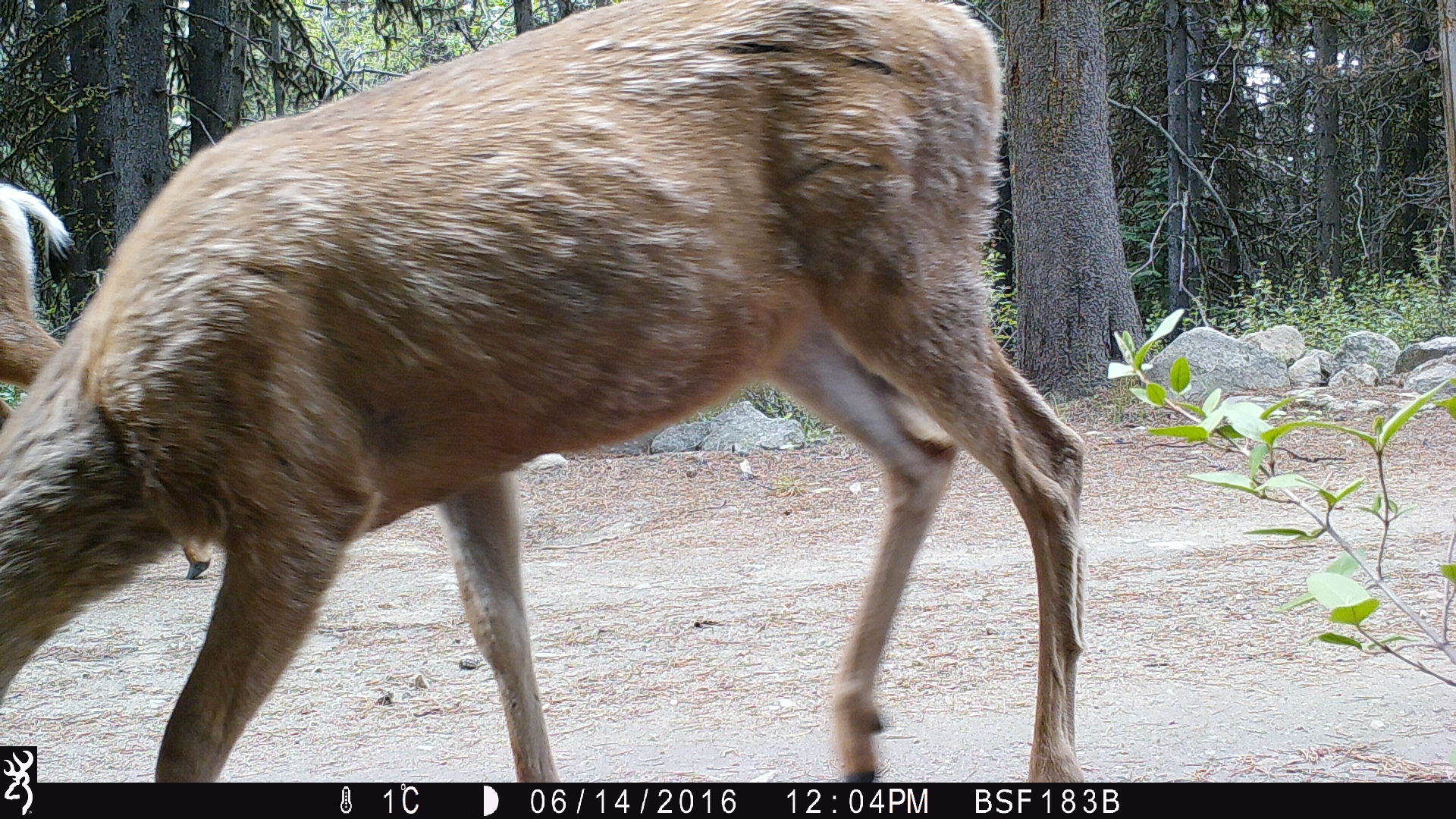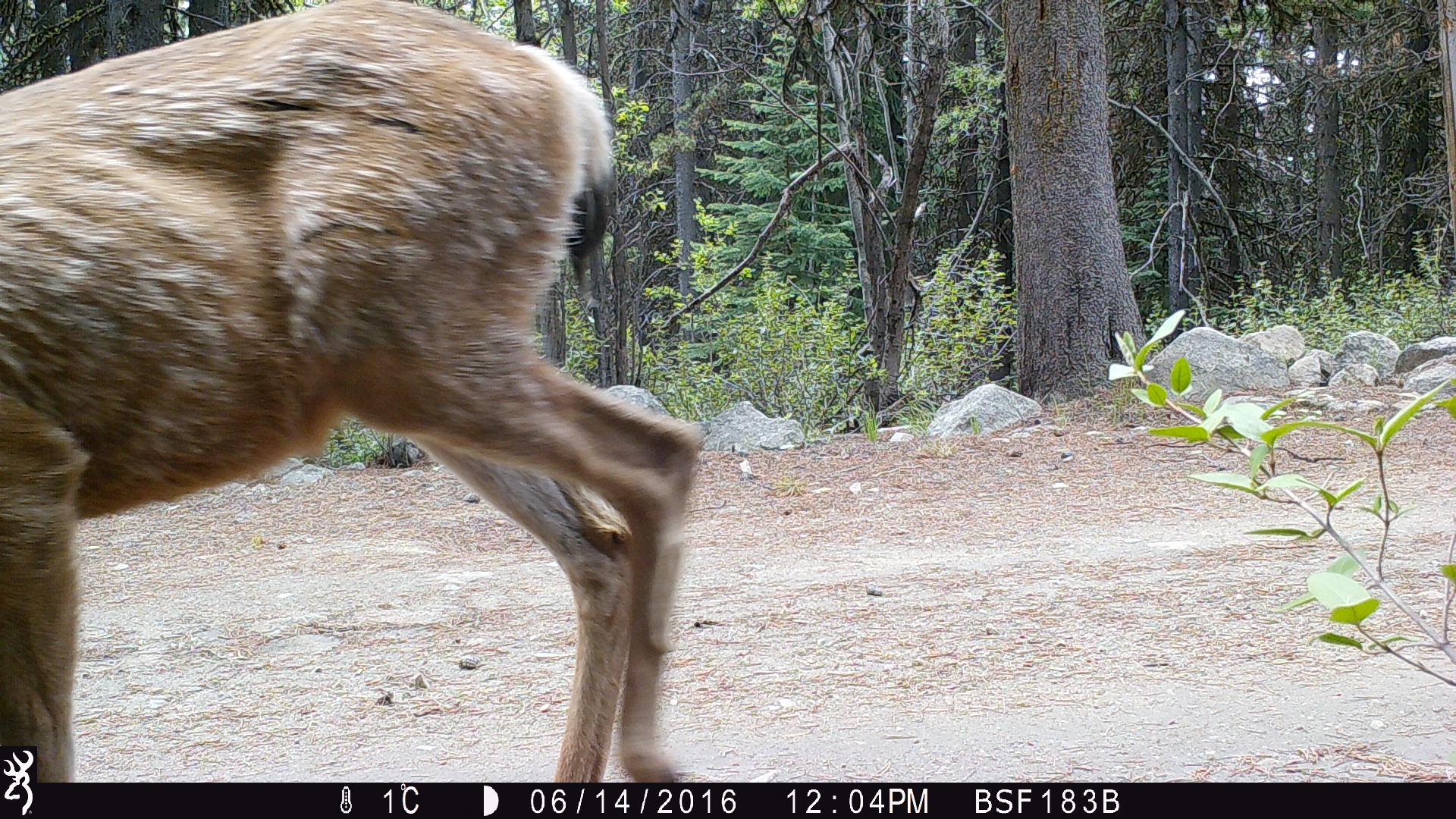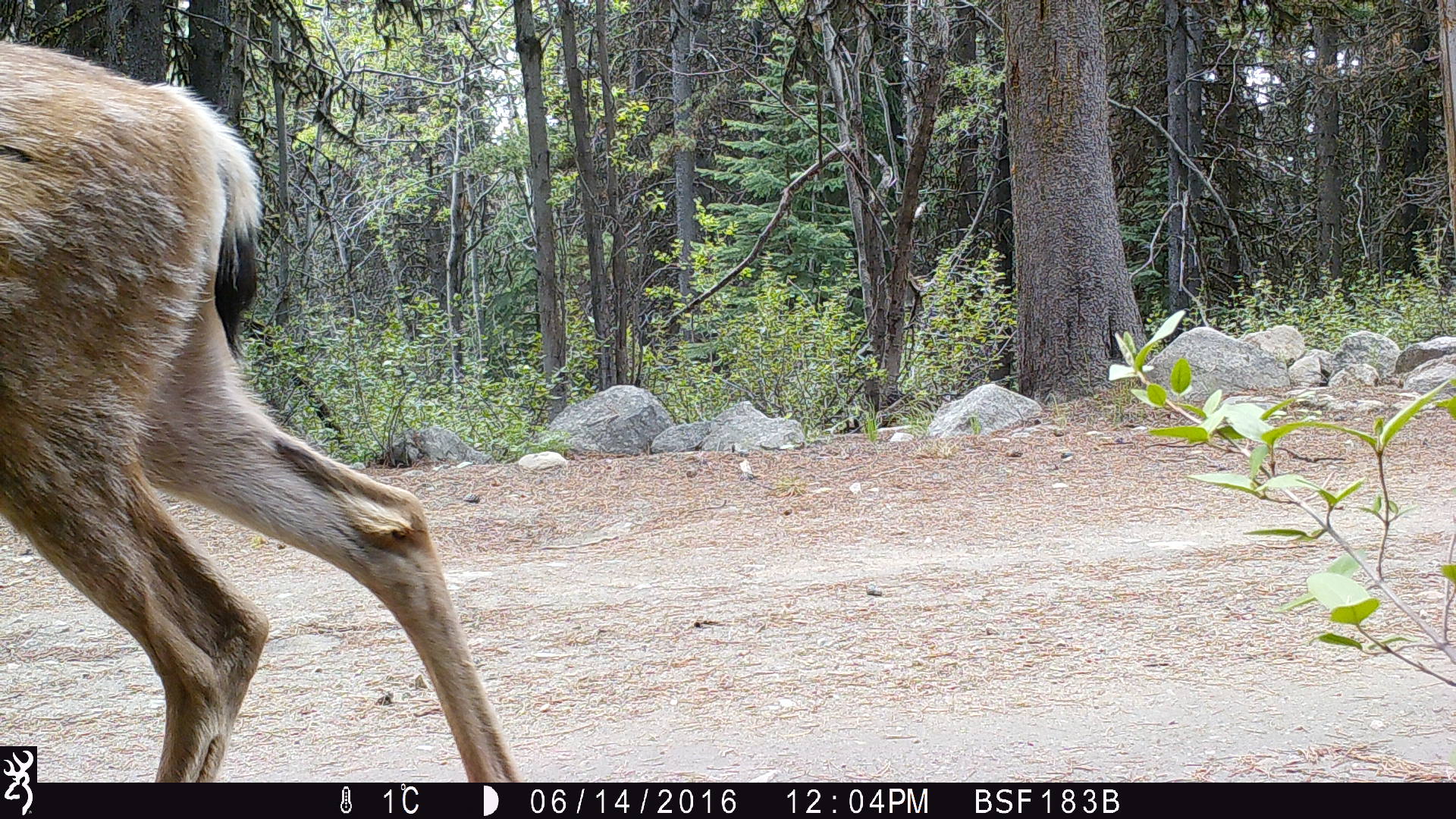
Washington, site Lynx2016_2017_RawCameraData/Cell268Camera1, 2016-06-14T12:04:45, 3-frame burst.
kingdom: Animalia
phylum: Chordata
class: Mammalia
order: Artiodactyla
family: Cervidae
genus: Odocoileus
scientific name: Odocoileus hemionus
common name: mule deer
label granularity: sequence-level